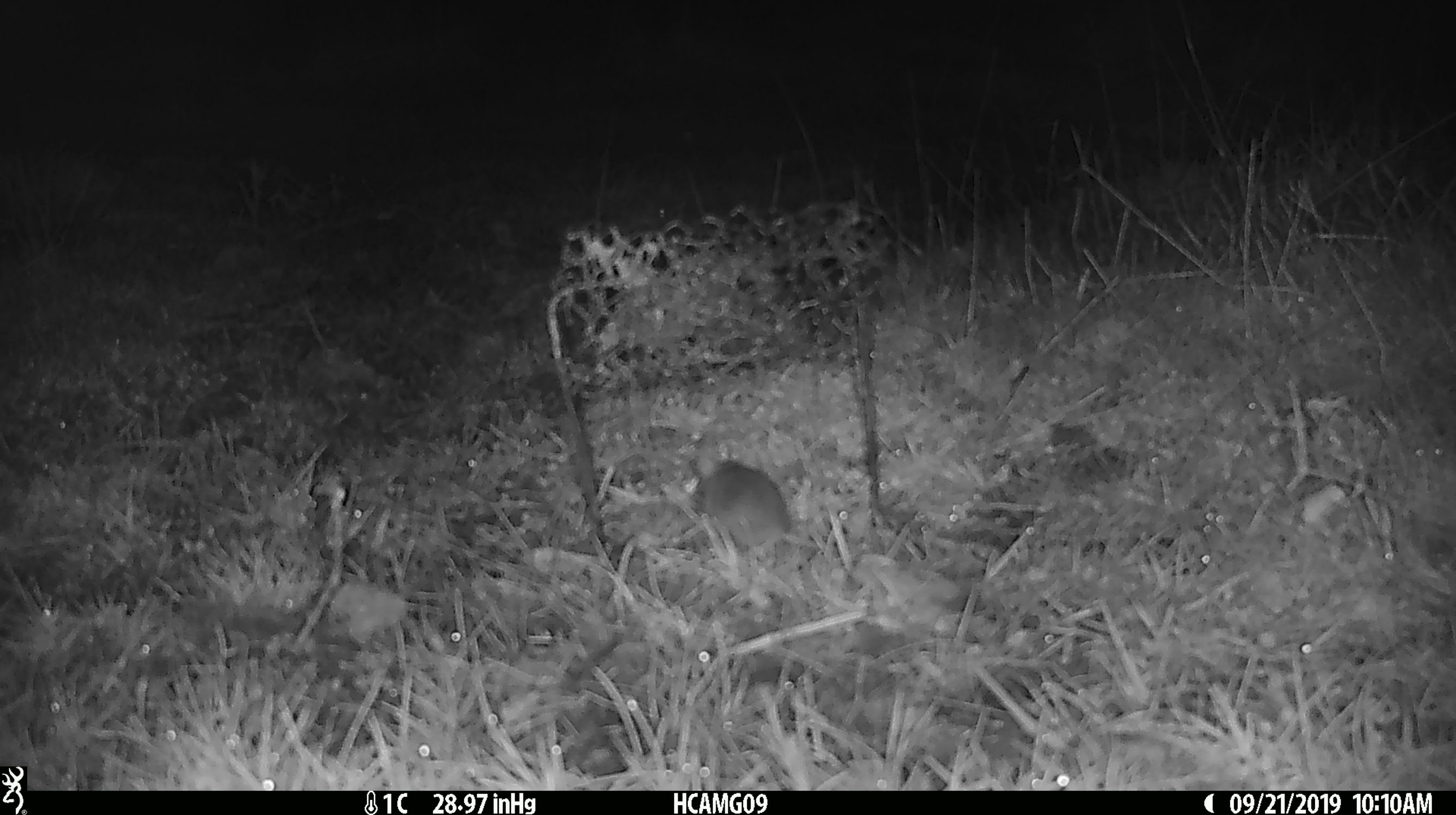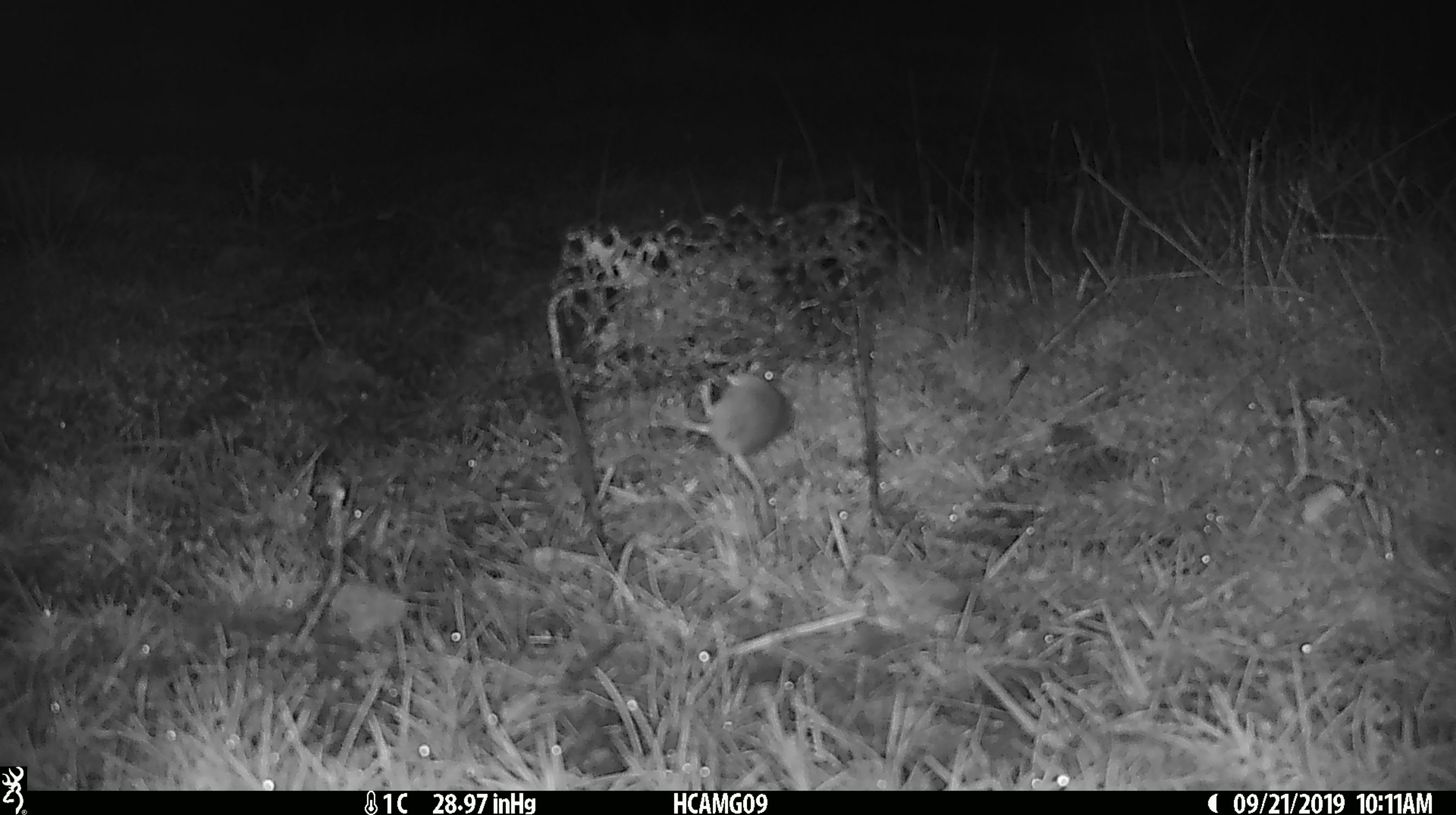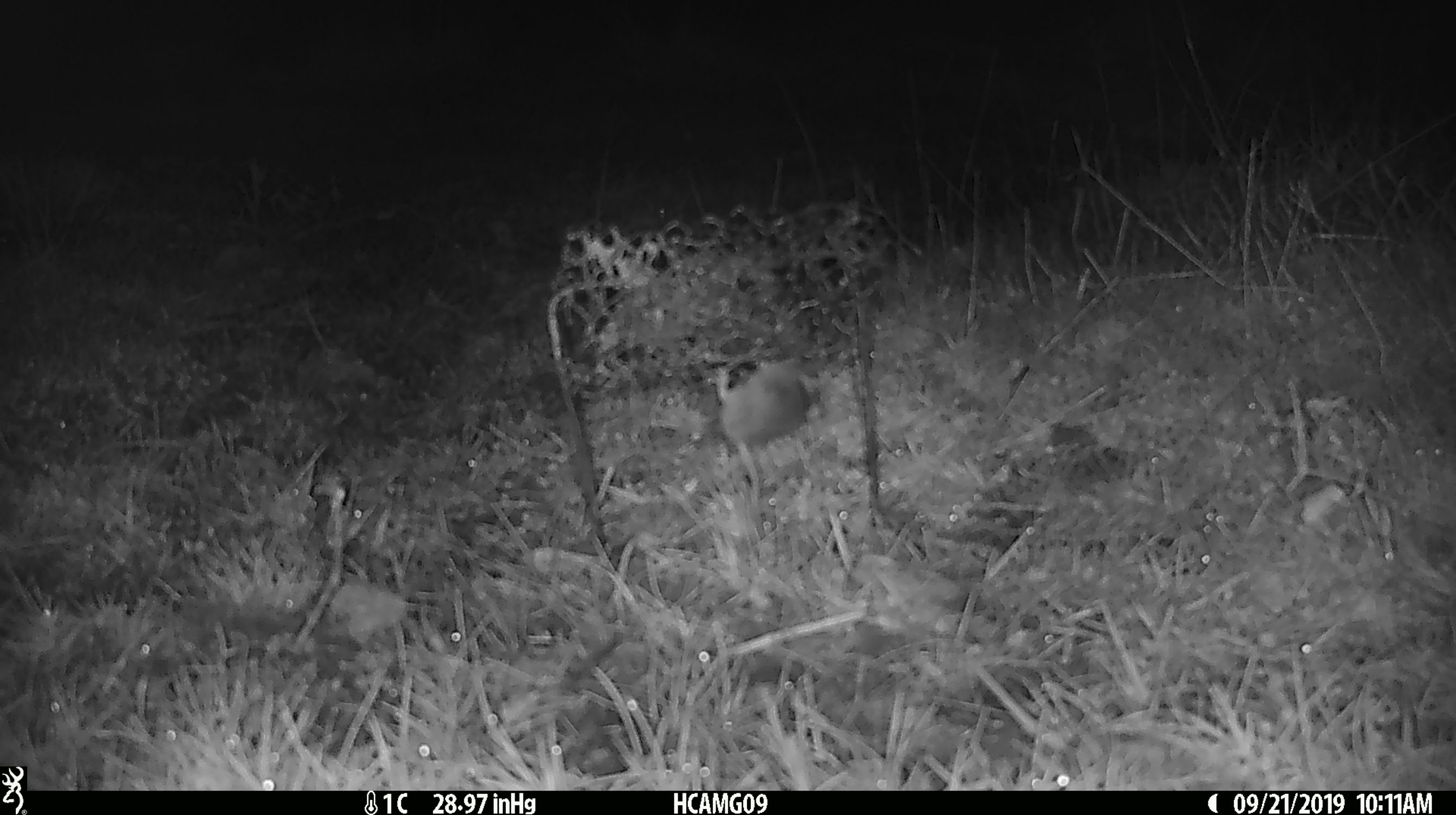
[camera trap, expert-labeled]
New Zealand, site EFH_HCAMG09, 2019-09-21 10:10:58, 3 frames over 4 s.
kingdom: Animalia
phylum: Chordata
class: Mammalia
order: Rodentia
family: Muridae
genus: Mus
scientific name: Mus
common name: mouse